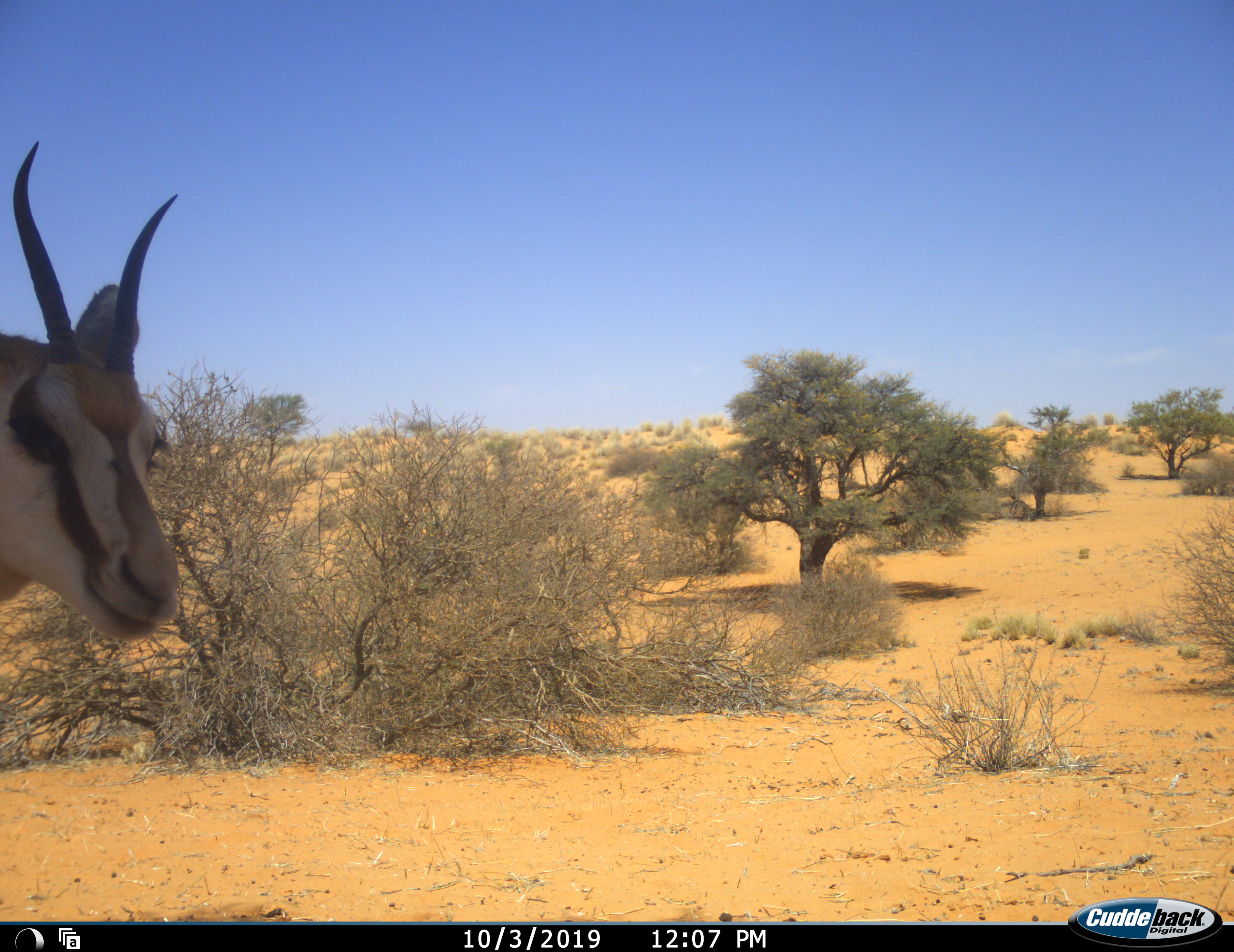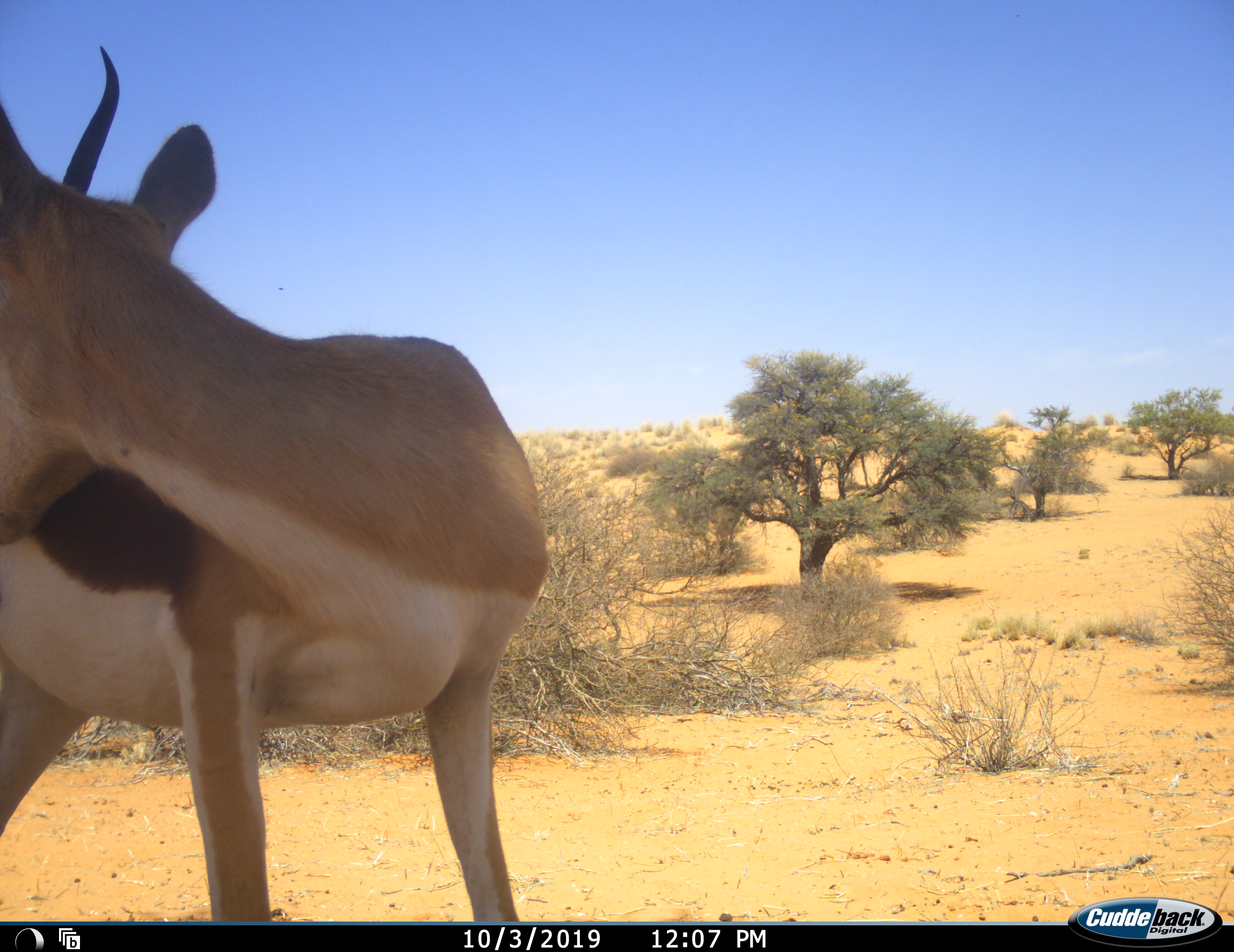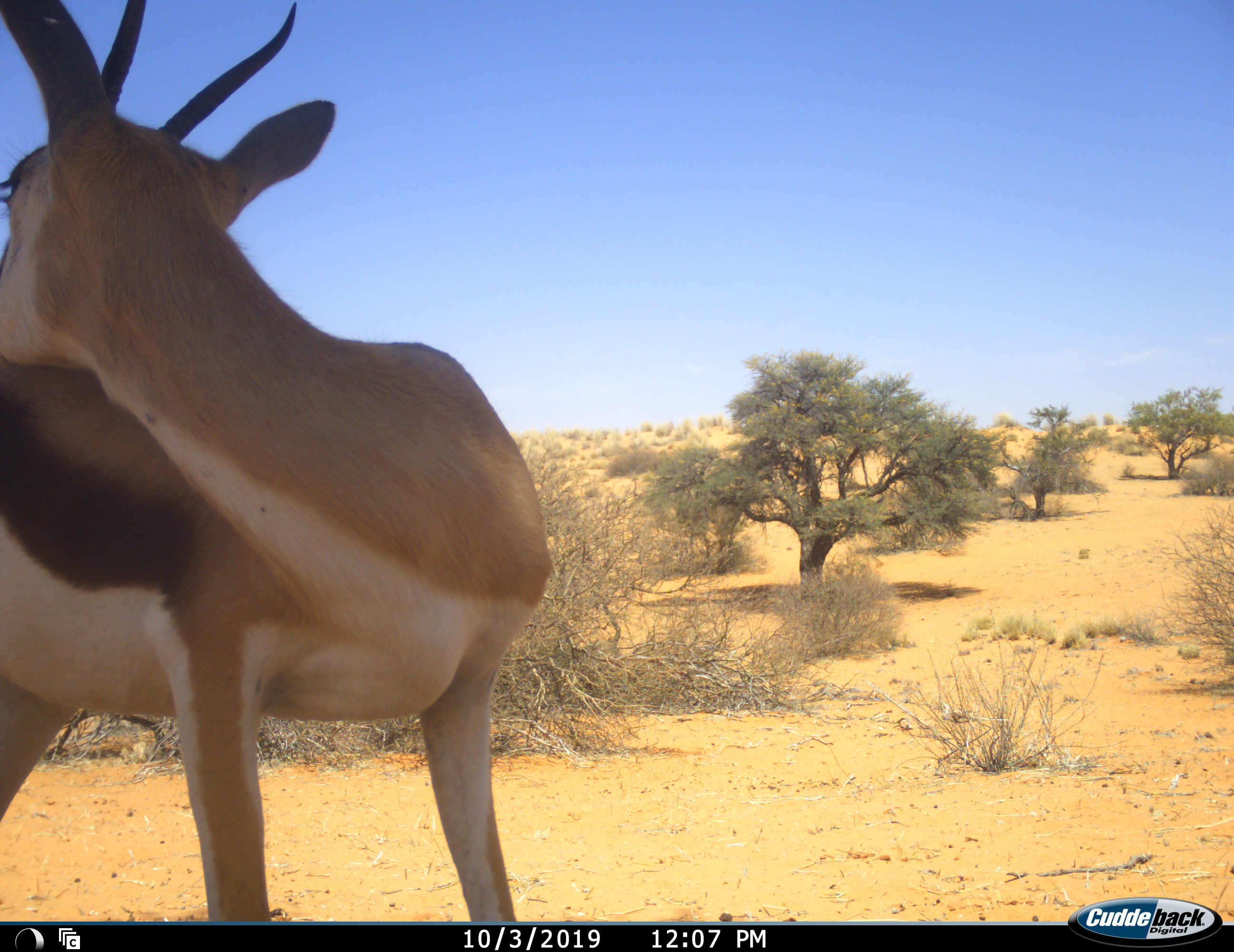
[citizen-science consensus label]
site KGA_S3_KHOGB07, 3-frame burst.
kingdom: Animalia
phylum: Chordata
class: Mammalia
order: Artiodactyla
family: Bovidae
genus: Antidorcas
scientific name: Antidorcas marsupialis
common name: springbok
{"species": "springbok (Antidorcas marsupialis)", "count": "1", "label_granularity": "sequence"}